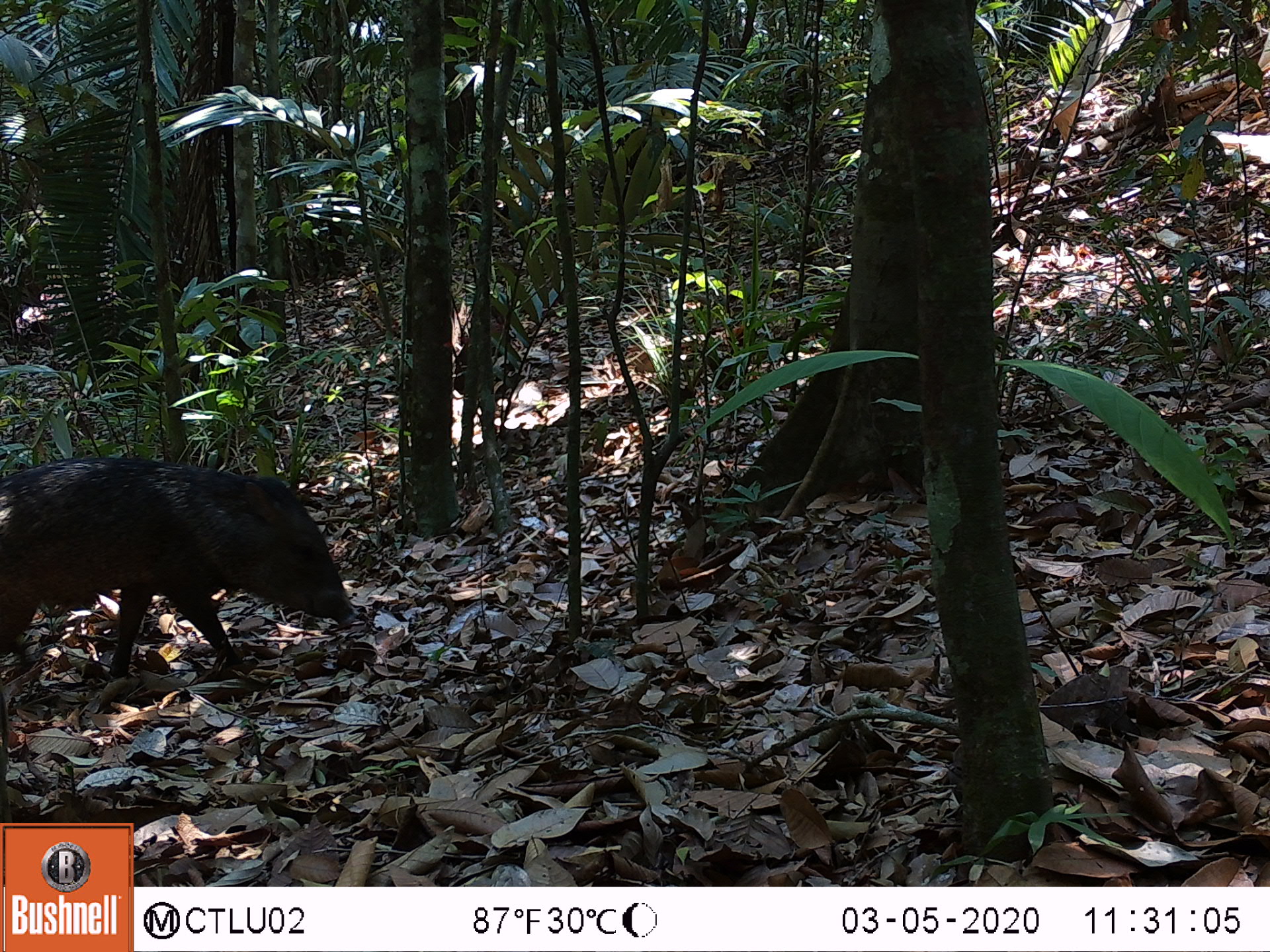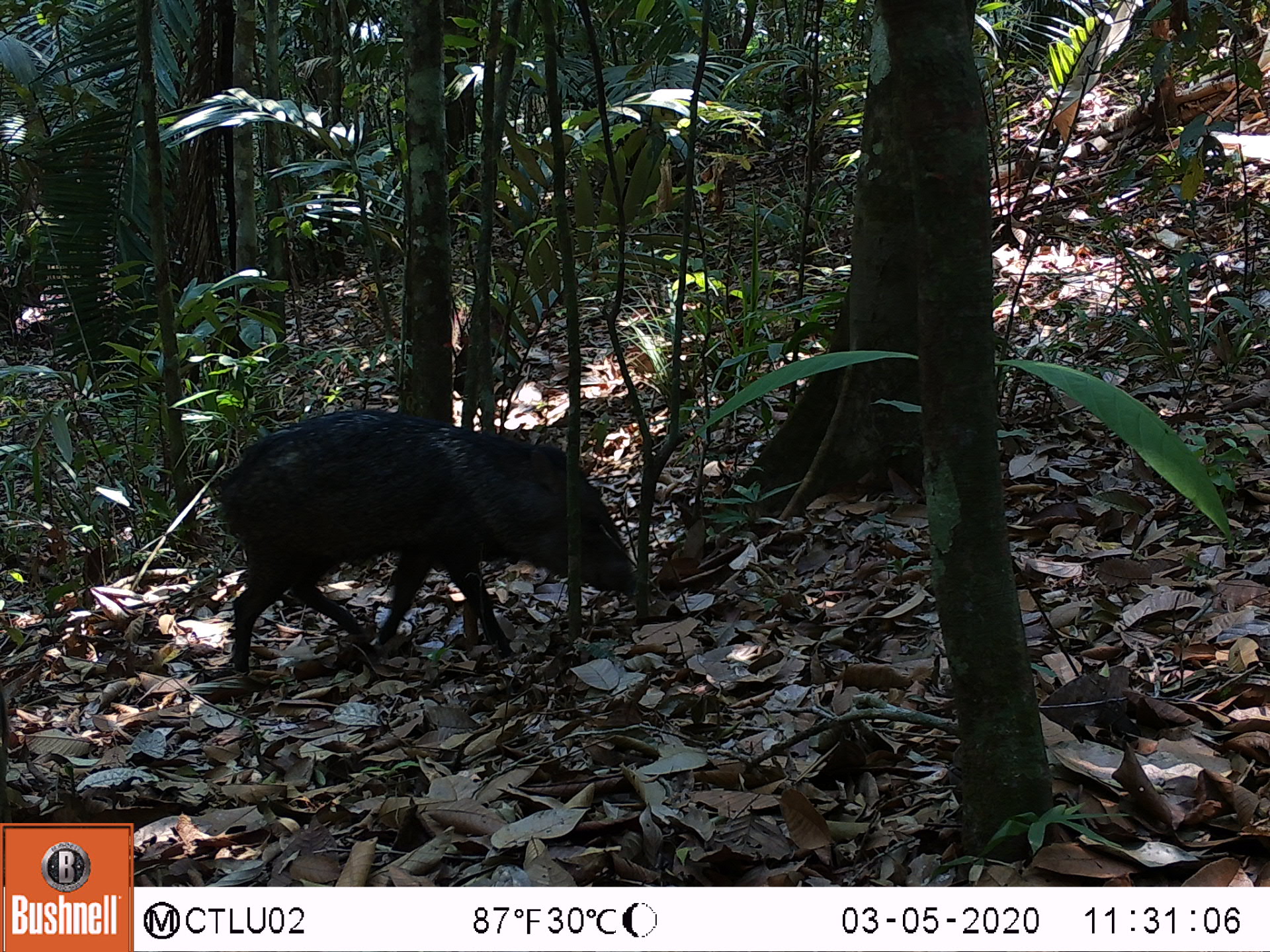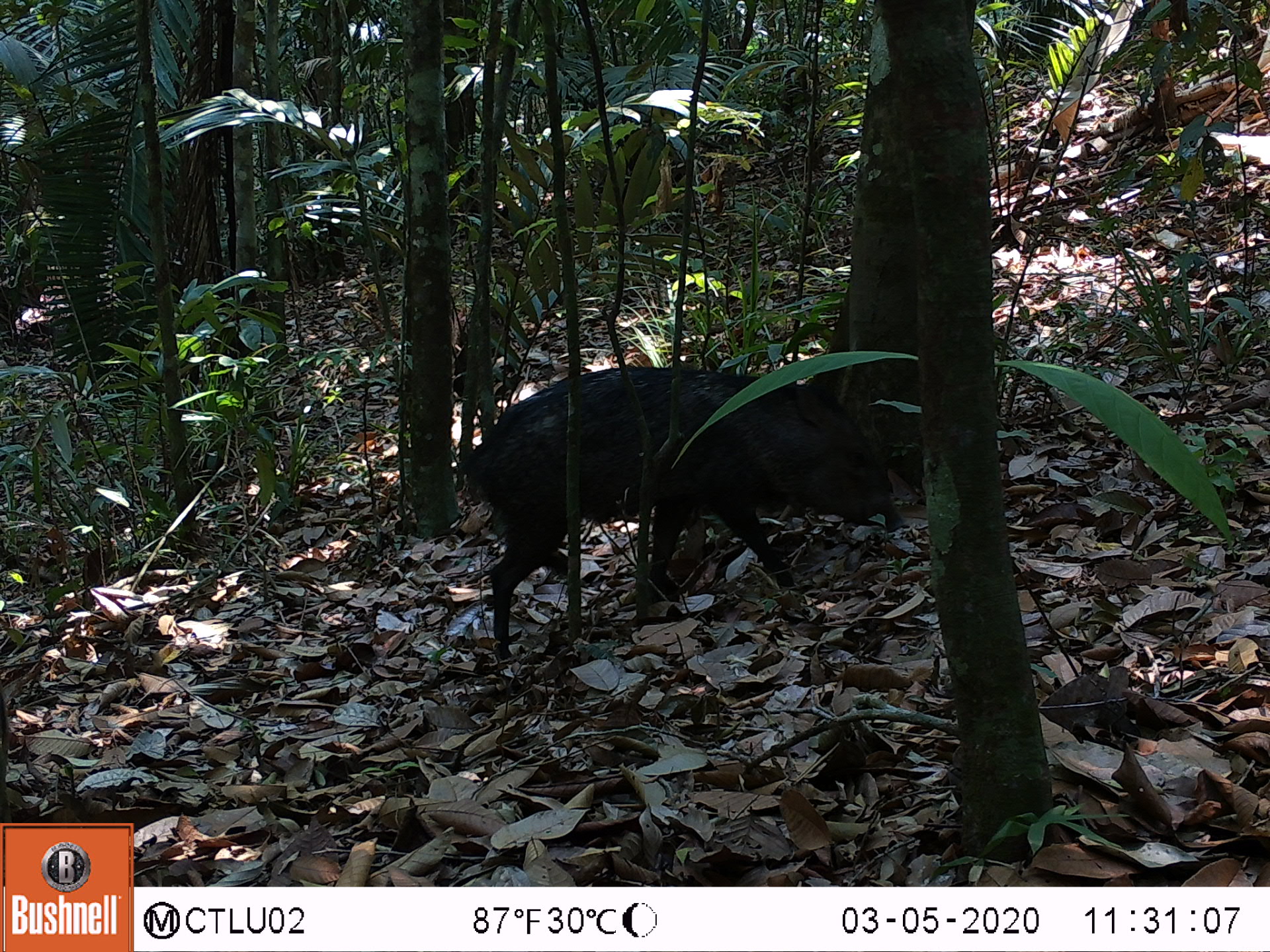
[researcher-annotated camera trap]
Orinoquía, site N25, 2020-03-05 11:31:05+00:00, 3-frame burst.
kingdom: Animalia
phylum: Chordata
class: Mammalia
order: Artiodactyla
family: Tayassuidae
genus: Pecari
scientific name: Pecari tajacu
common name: collared peccary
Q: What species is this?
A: Collared peccary (Pecari tajacu).